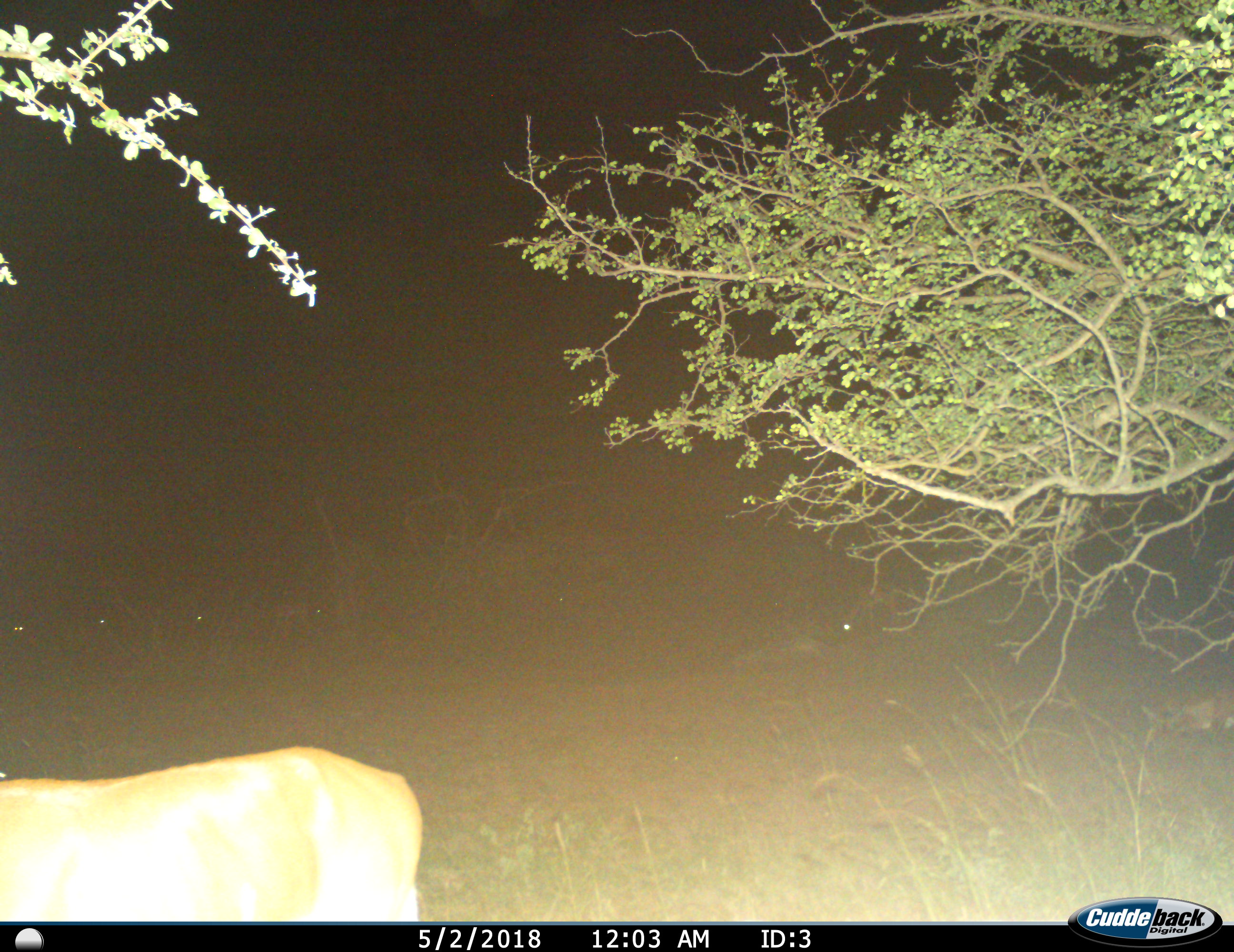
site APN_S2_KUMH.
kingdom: Animalia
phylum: Chordata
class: Mammalia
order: Artiodactyla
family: Bovidae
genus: Aepyceros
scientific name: Aepyceros melampus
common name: impala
Impala (Aepyceros melampus), count 5. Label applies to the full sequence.